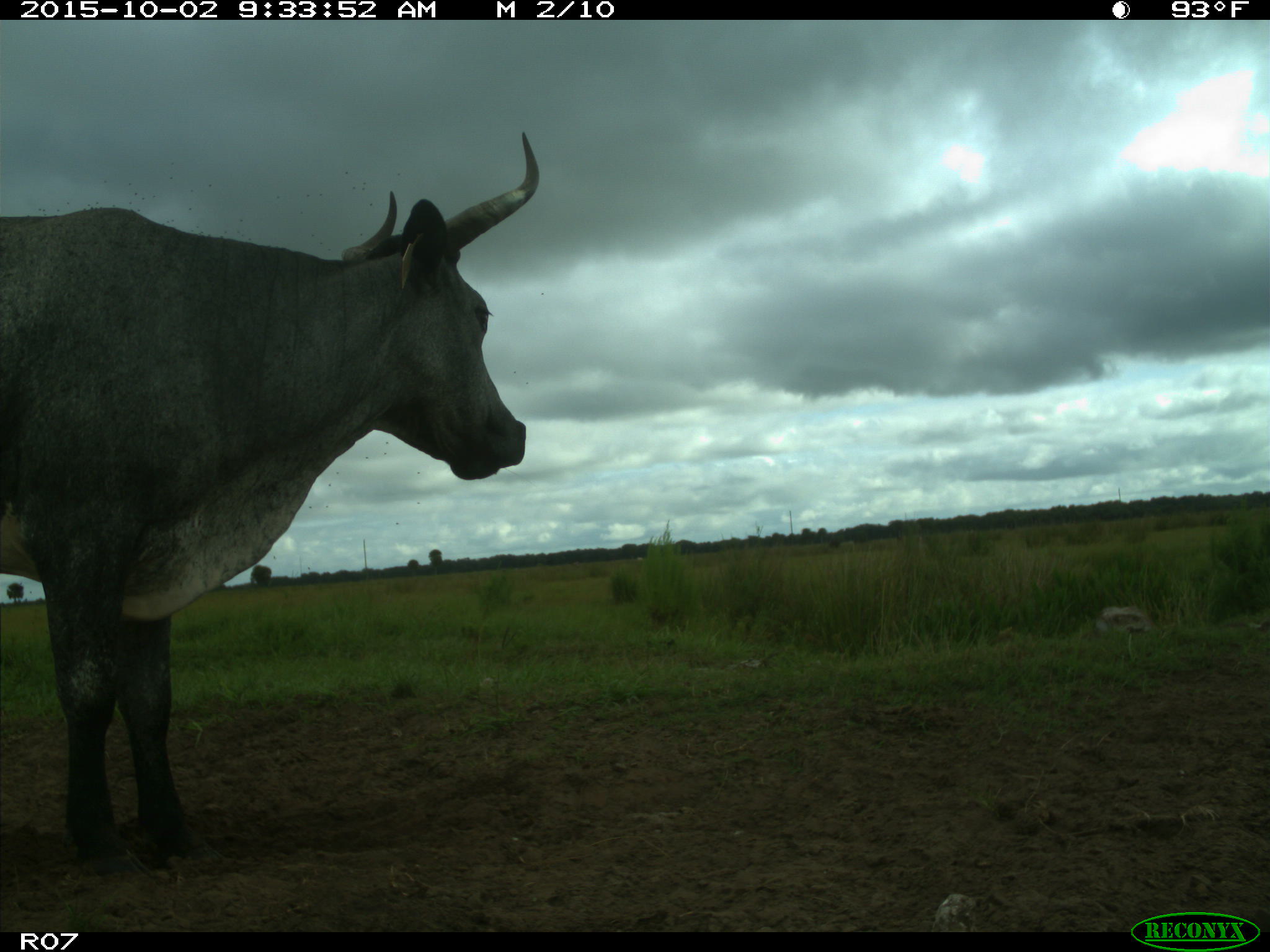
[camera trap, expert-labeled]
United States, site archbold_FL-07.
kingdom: Animalia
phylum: Chordata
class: Mammalia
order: Artiodactyla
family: Bovidae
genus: Bos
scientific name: Bos taurus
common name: domestic cow